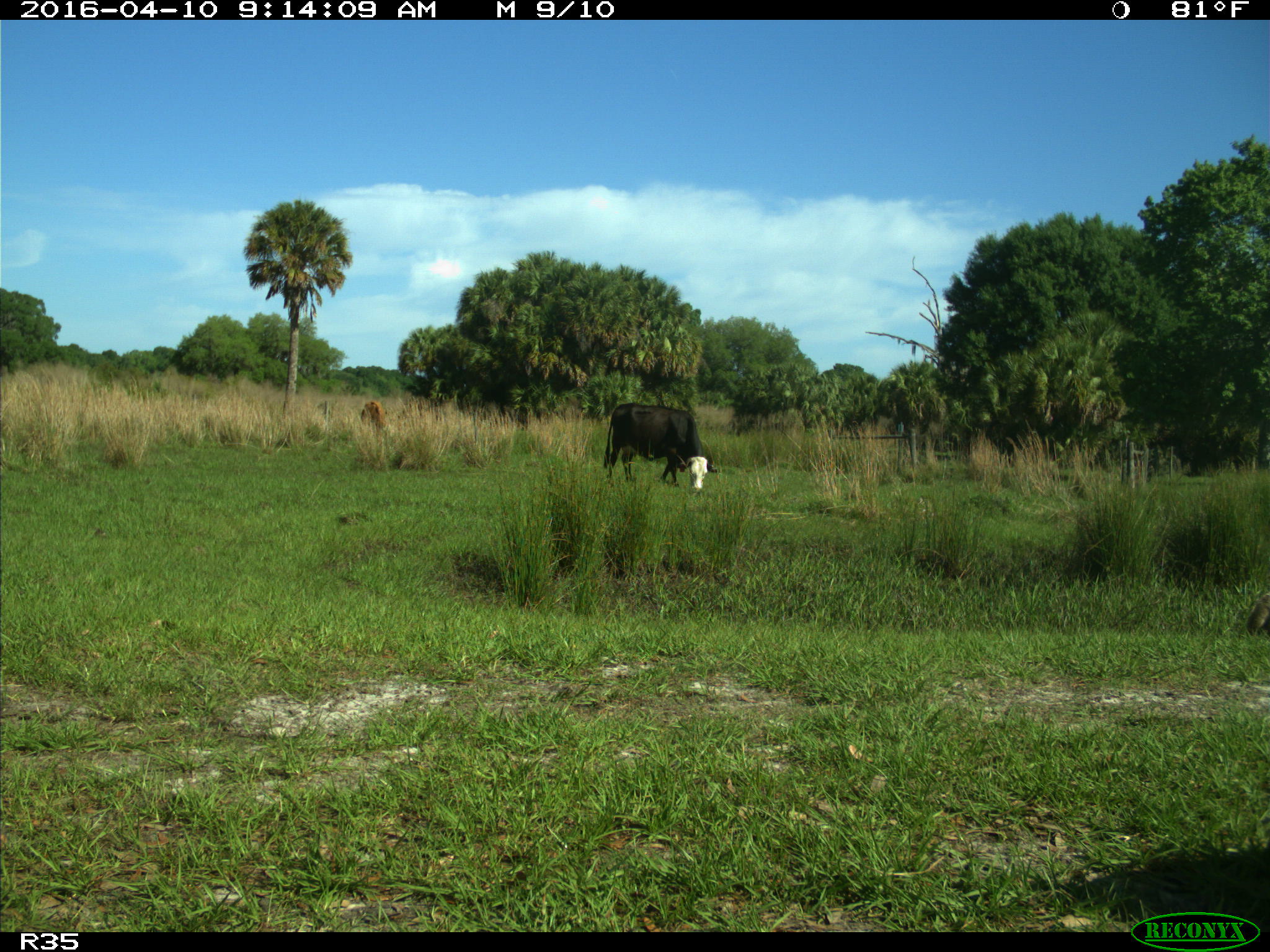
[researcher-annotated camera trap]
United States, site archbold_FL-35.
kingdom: Animalia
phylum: Chordata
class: Mammalia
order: Artiodactyla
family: Bovidae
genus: Bos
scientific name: Bos taurus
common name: domestic cow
Bos taurus (domestic cow).